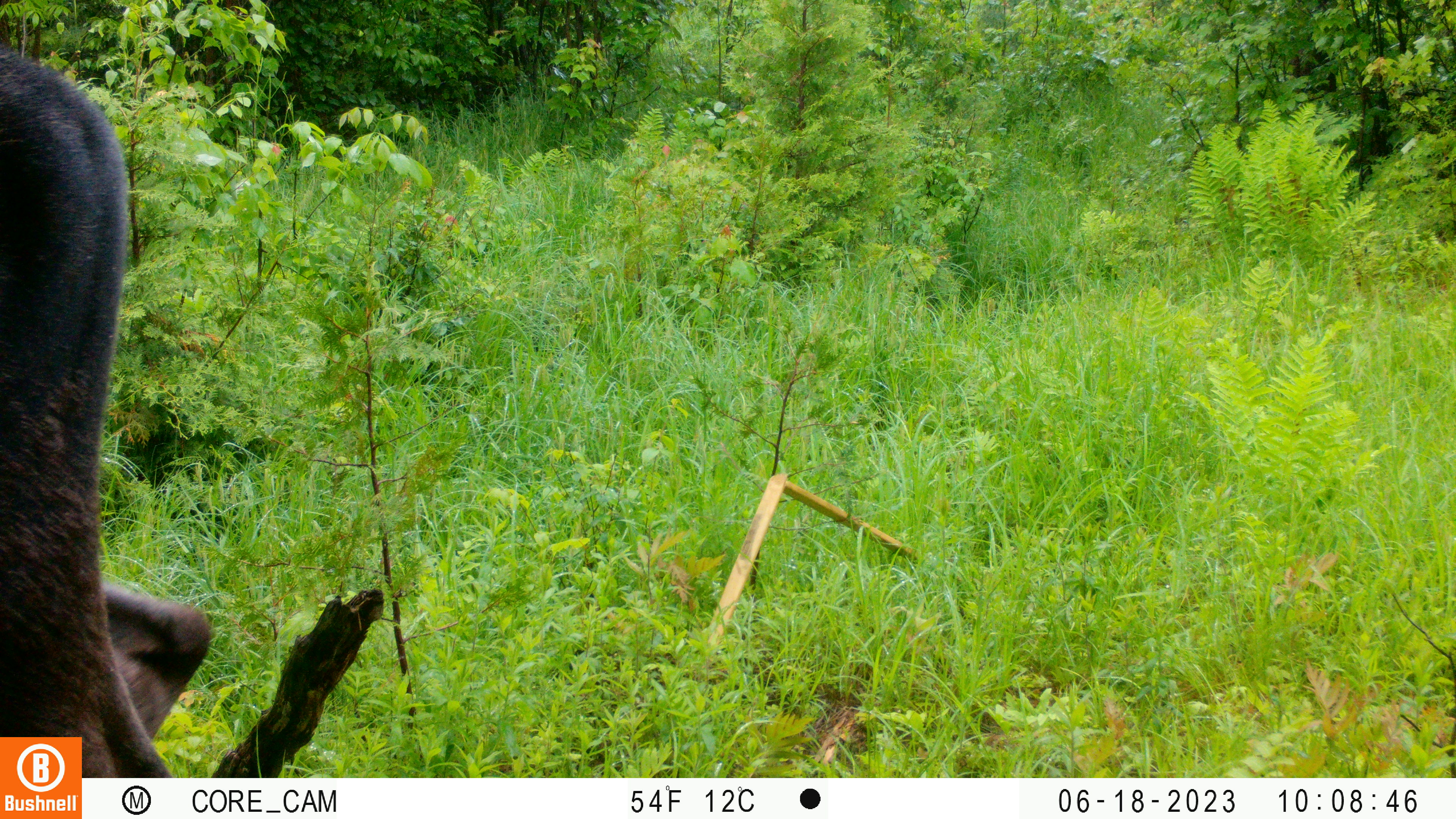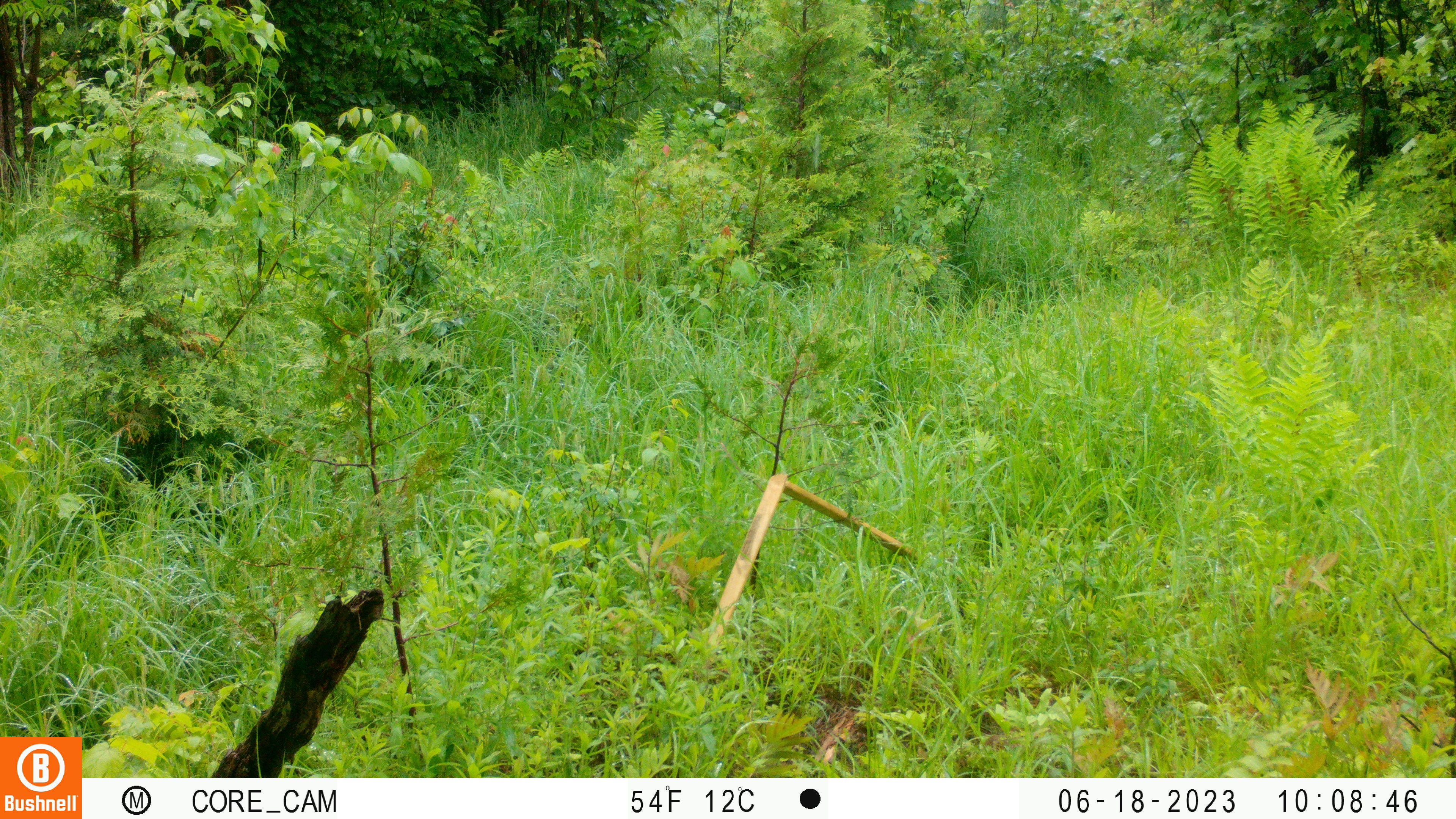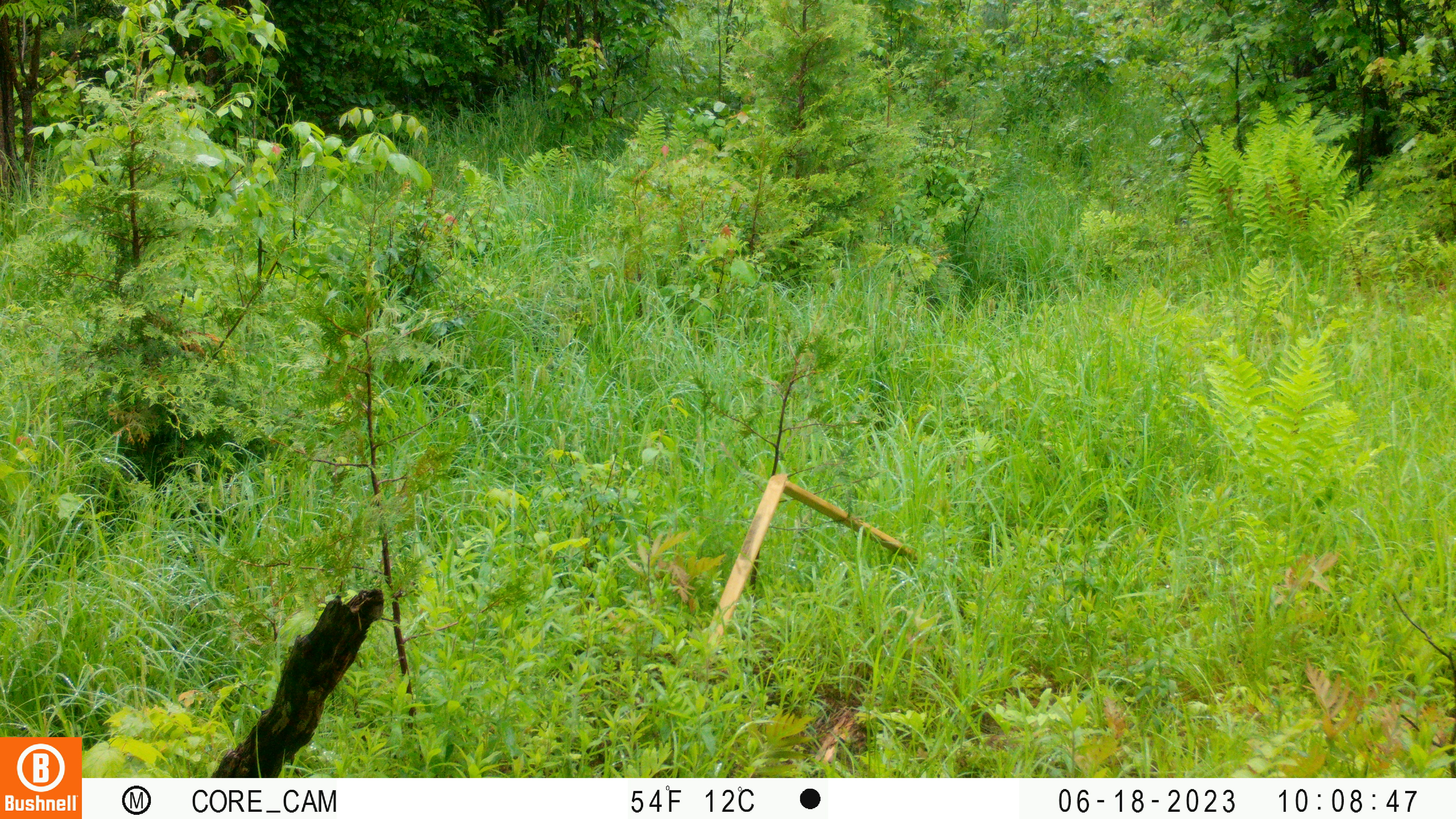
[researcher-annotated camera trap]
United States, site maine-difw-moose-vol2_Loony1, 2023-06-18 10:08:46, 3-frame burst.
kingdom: Animalia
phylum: Chordata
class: Mammalia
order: Artiodactyla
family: Cervidae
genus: Alces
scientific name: Alces alces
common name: moose